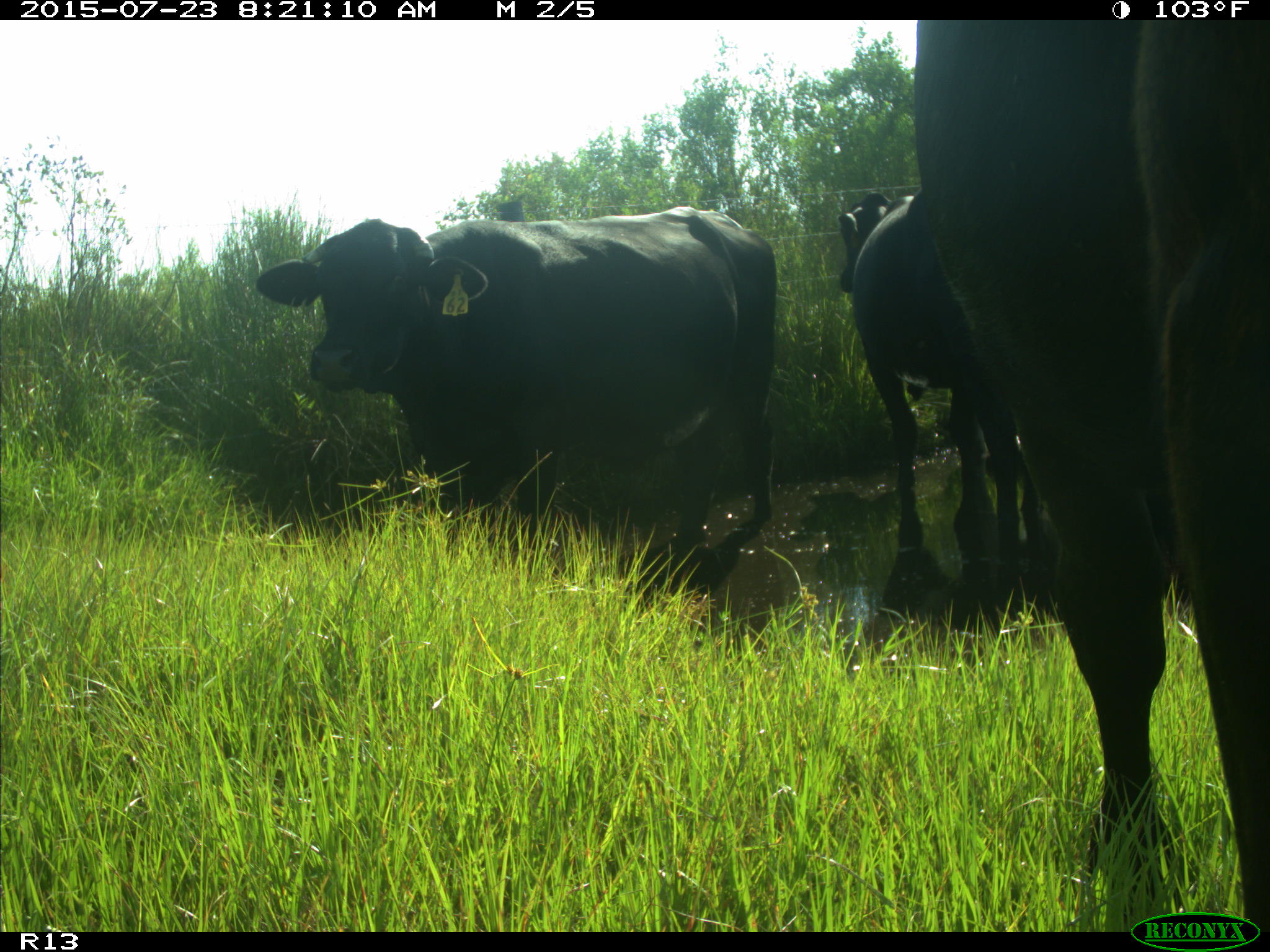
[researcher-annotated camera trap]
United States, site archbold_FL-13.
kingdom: Animalia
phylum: Chordata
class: Mammalia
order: Artiodactyla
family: Bovidae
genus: Bos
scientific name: Bos taurus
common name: domestic cow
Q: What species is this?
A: Bos taurus (domestic cow).